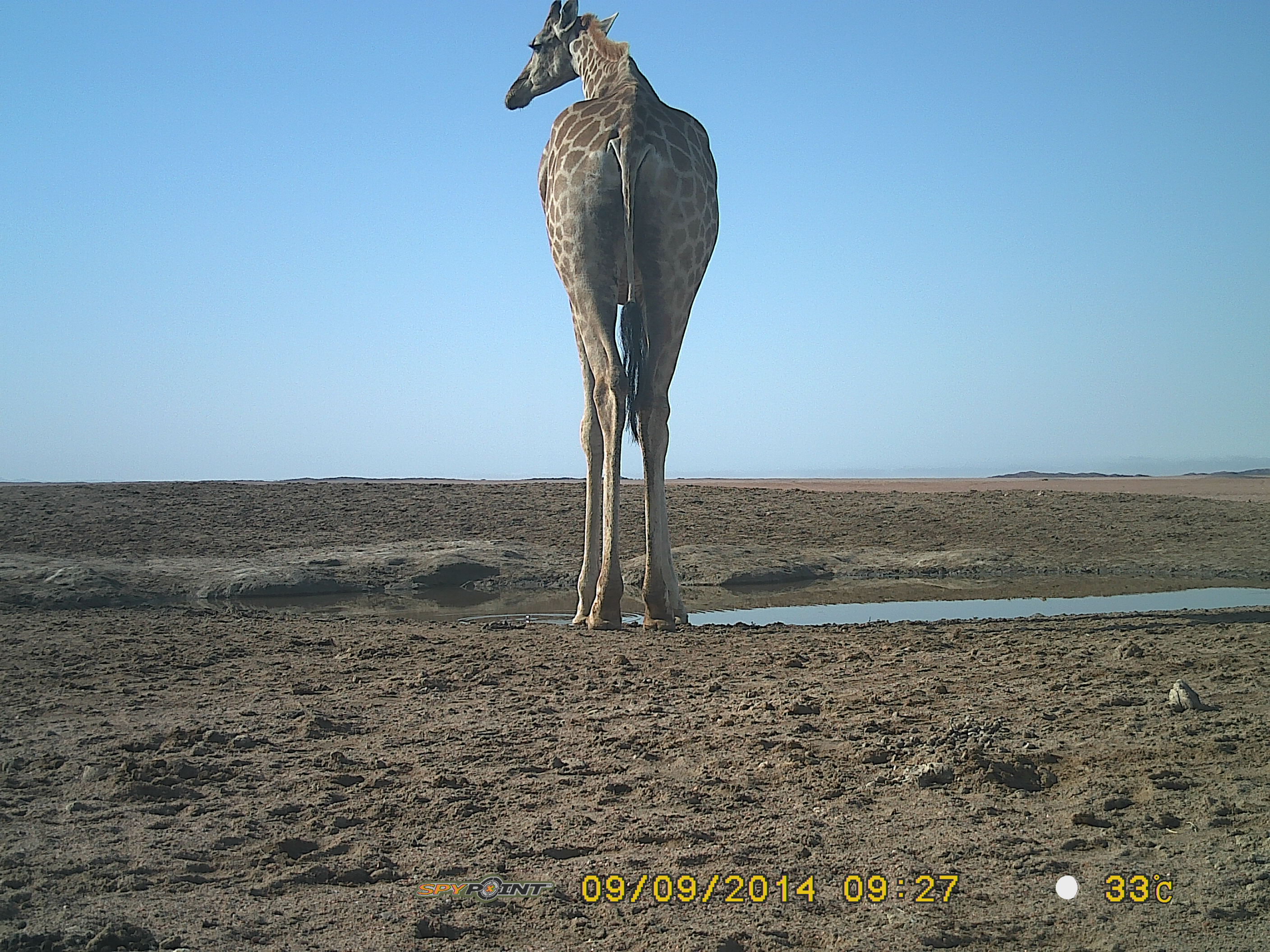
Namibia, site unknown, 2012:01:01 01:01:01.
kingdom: Animalia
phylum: Chordata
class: Mammalia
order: Artiodactyla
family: Giraffidae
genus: Giraffa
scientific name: Giraffa camelopardalis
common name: giraffe